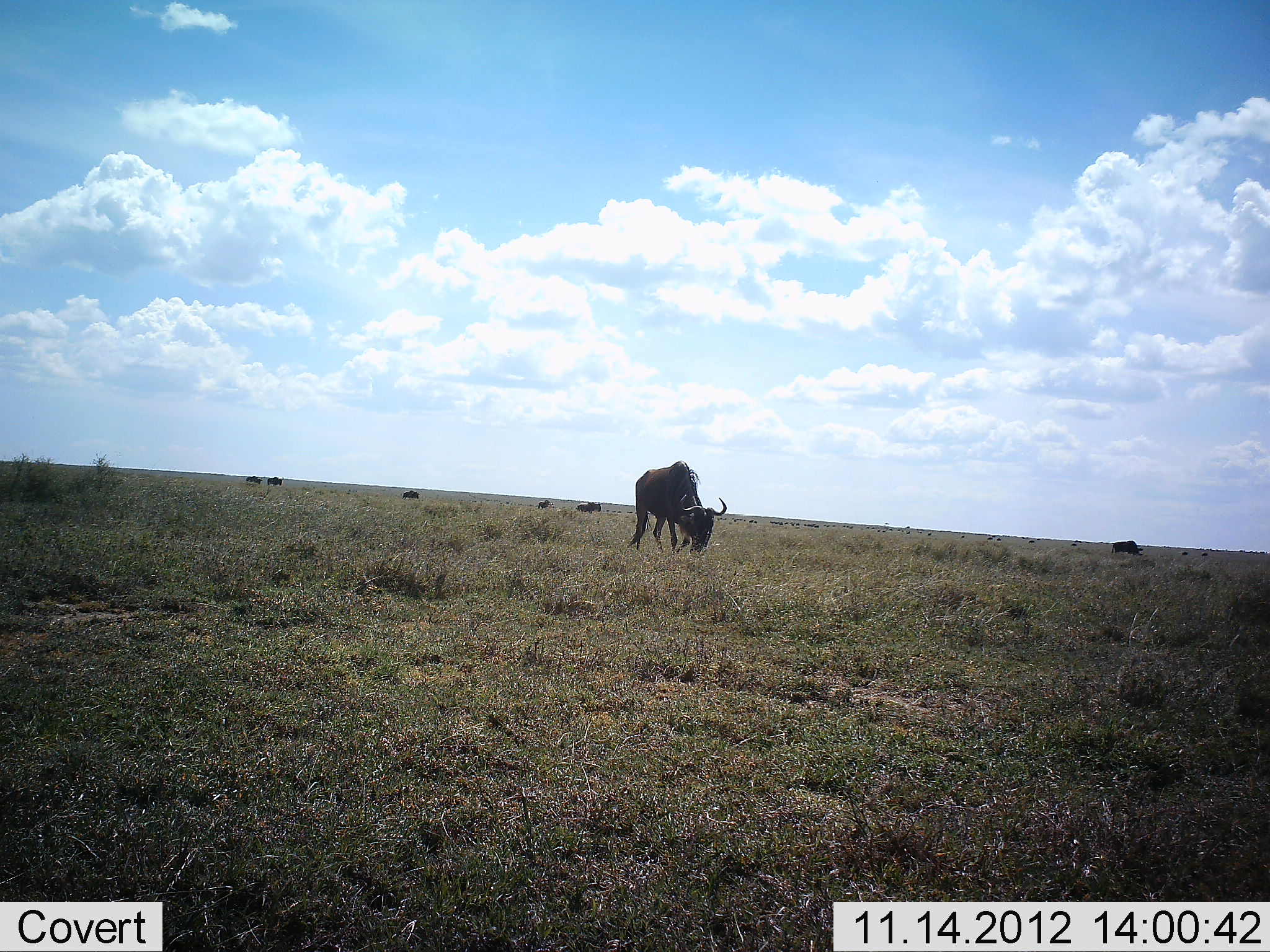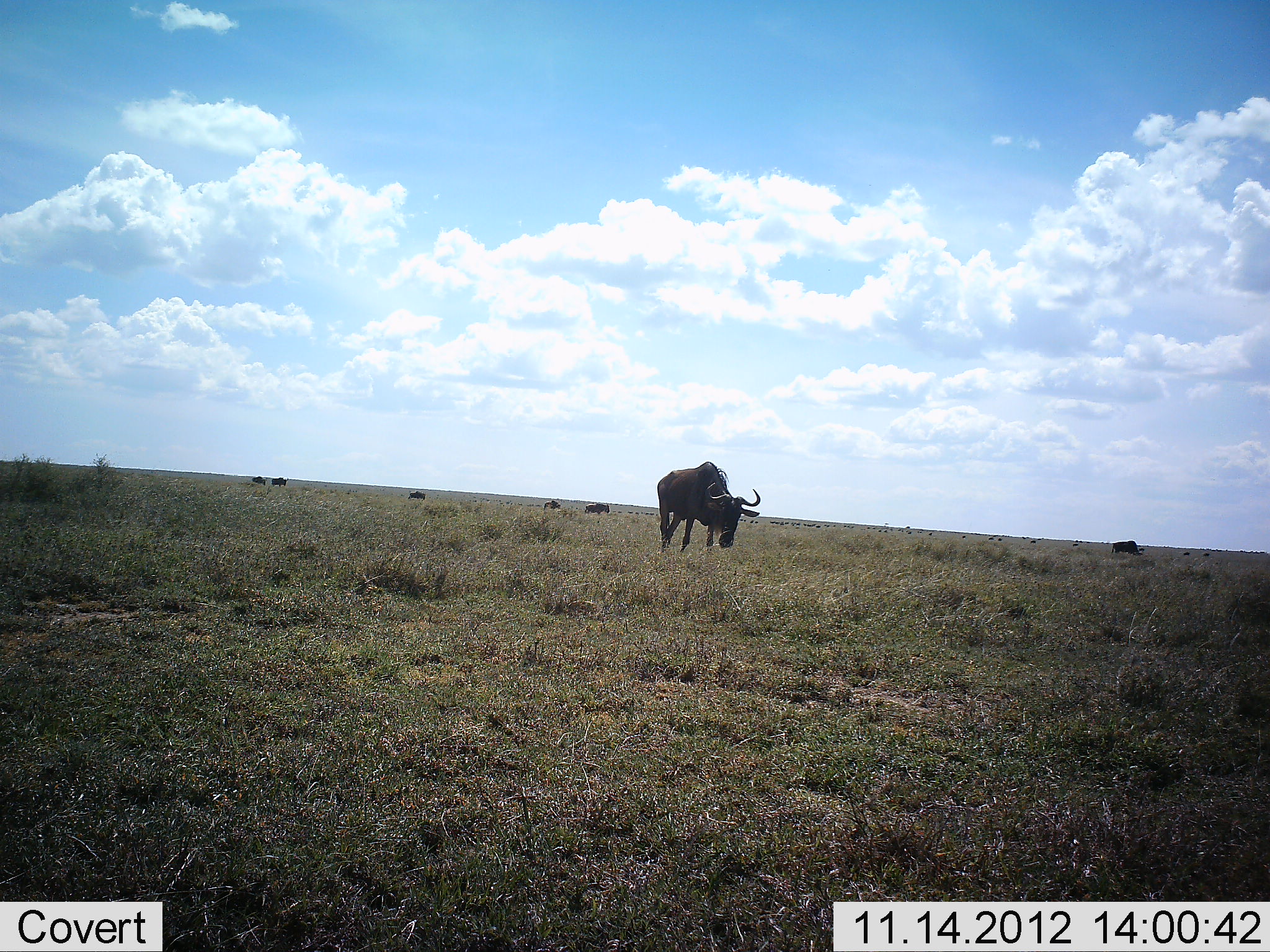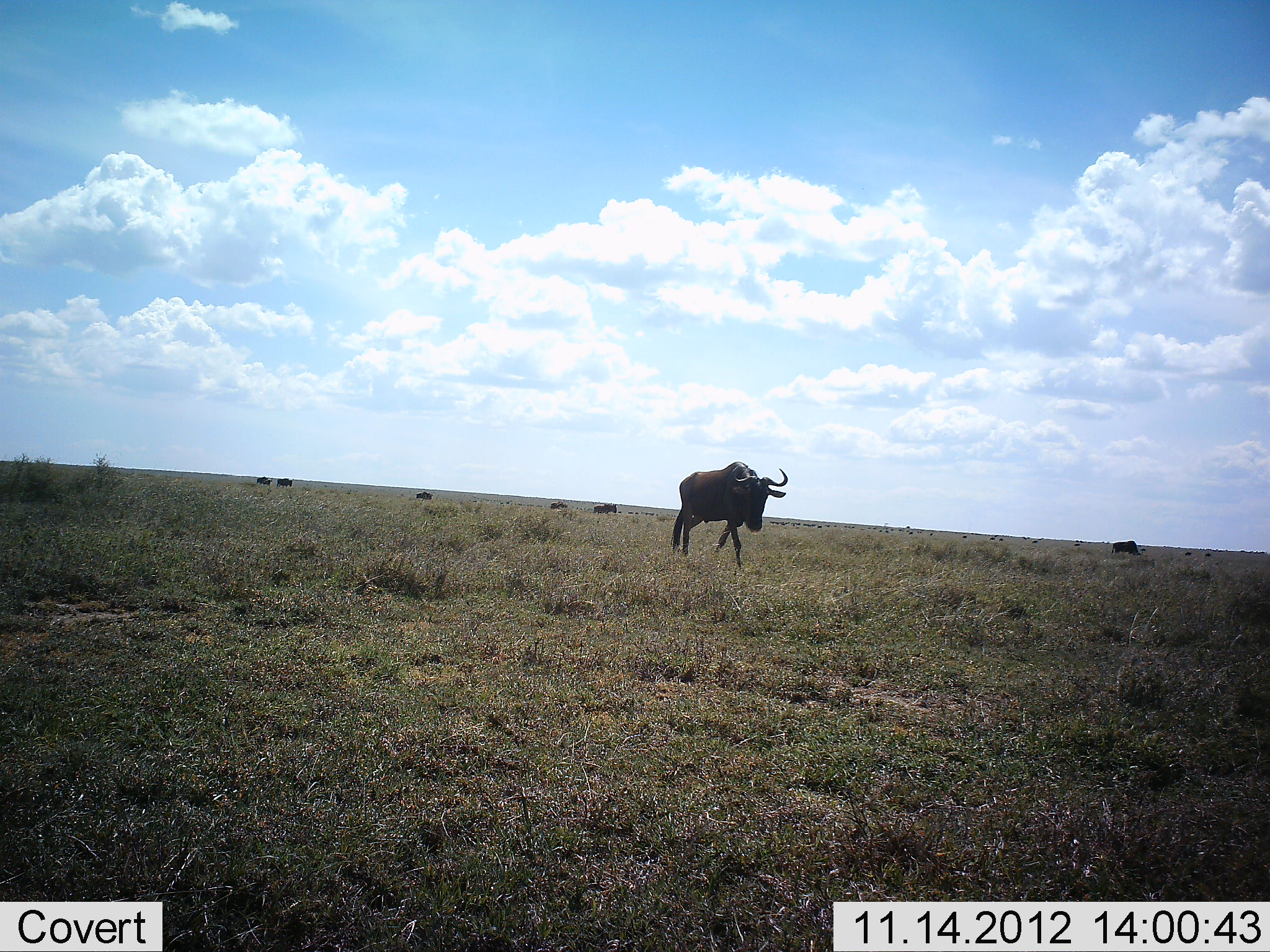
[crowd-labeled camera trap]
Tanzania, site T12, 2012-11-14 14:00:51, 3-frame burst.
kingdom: Animalia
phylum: Chordata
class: Mammalia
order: Artiodactyla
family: Bovidae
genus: Connochaetes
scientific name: Connochaetes taurinus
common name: blue wildebeest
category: wildebeest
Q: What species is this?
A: Wildebeest (blue wildebeest) (Connochaetes taurinus).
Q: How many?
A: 7.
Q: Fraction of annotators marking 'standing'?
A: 0%.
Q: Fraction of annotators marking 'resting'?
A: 0%.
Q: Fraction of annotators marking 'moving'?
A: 70%.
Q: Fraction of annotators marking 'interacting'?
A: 0%.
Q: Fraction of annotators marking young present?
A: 0%.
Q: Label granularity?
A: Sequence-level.